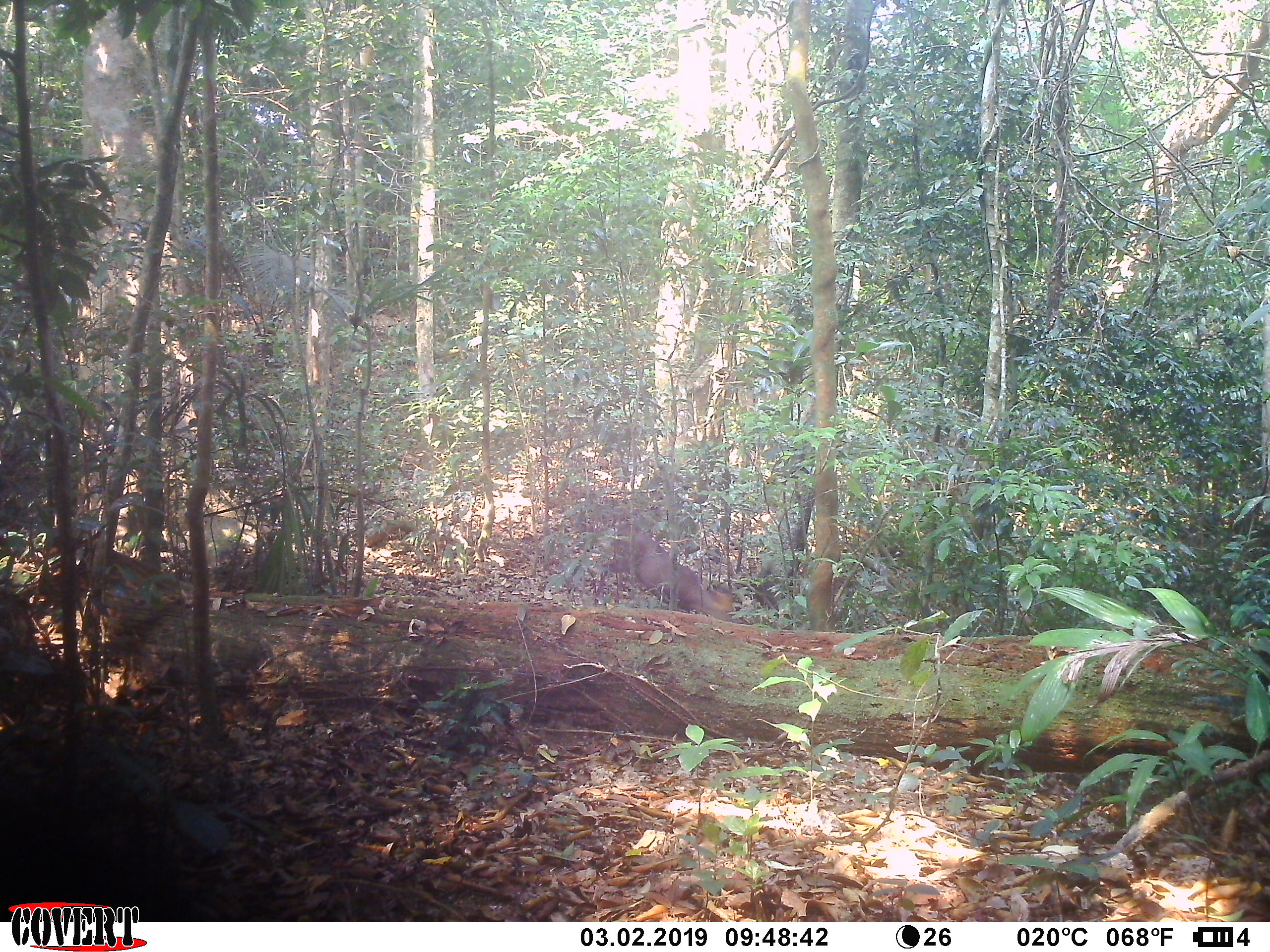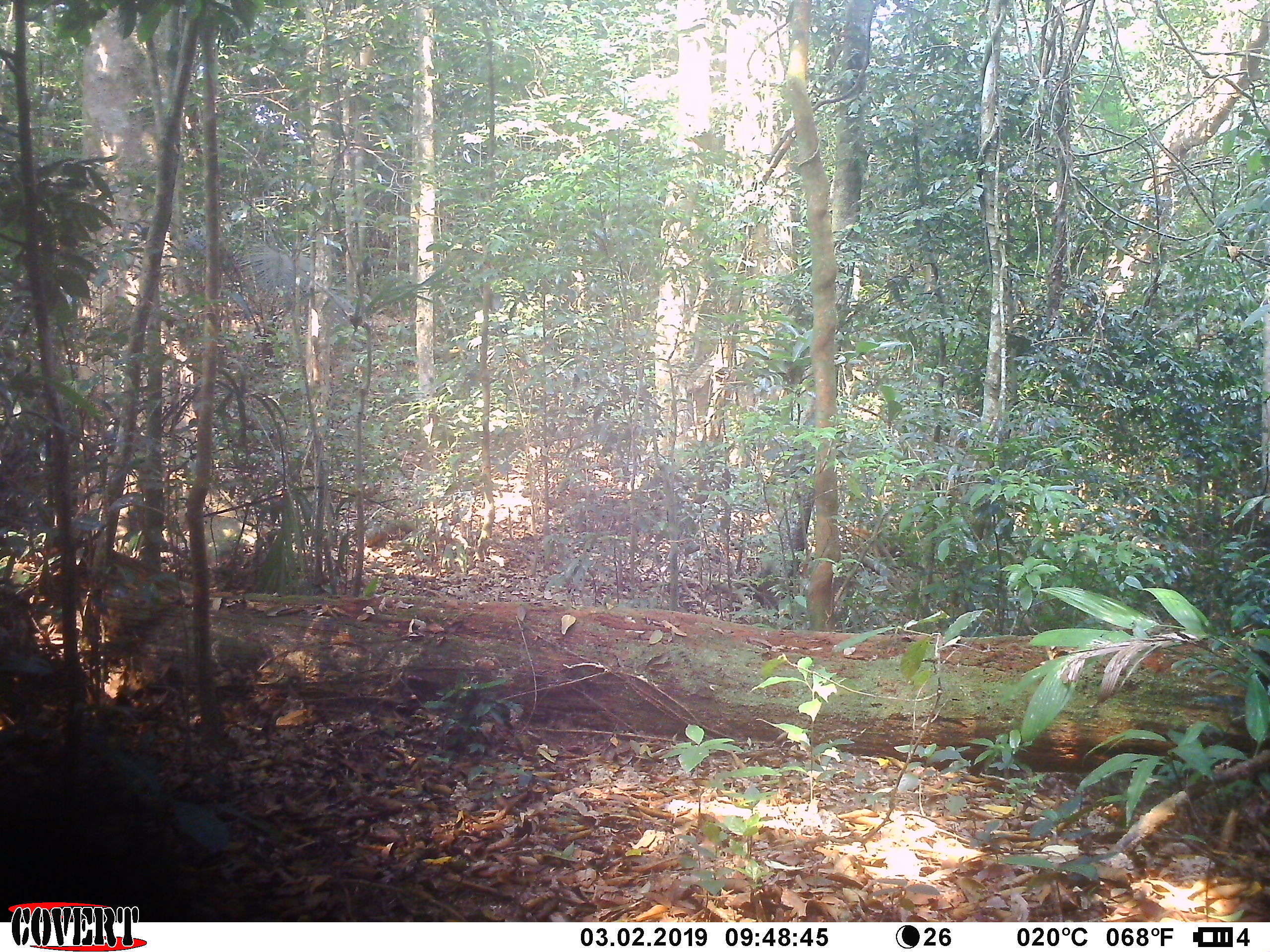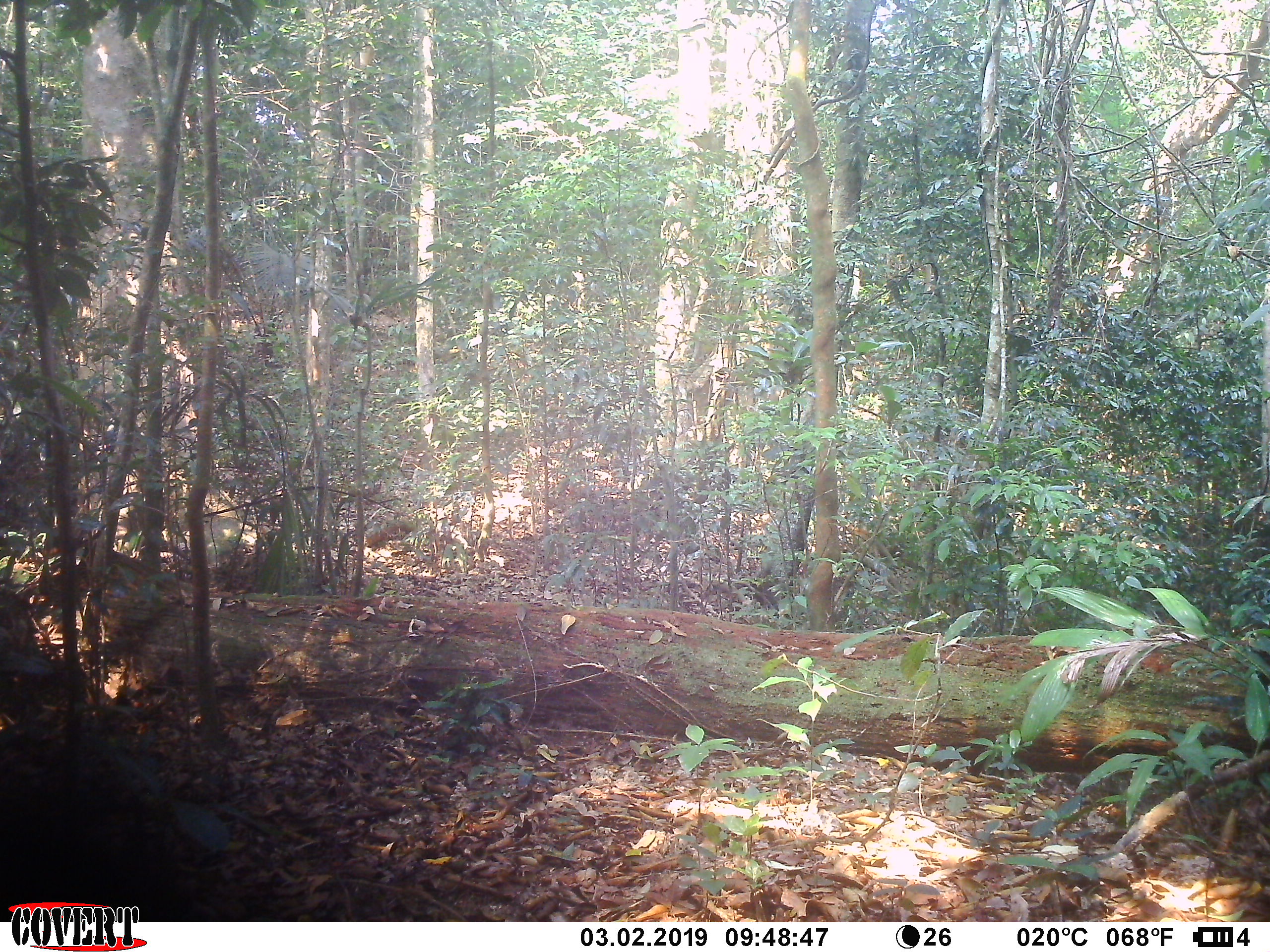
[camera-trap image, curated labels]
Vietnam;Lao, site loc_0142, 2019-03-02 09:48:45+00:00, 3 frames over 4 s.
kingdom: Animalia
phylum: Chordata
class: Mammalia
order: Artiodactyla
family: Cervidae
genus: Muntiacus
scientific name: Muntiacus rooseveltorum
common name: roosevelt's muntjac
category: roosevelts muntjac group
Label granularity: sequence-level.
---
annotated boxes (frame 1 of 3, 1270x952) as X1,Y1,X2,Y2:
roosevelts muntjac group: 598,525,734,619